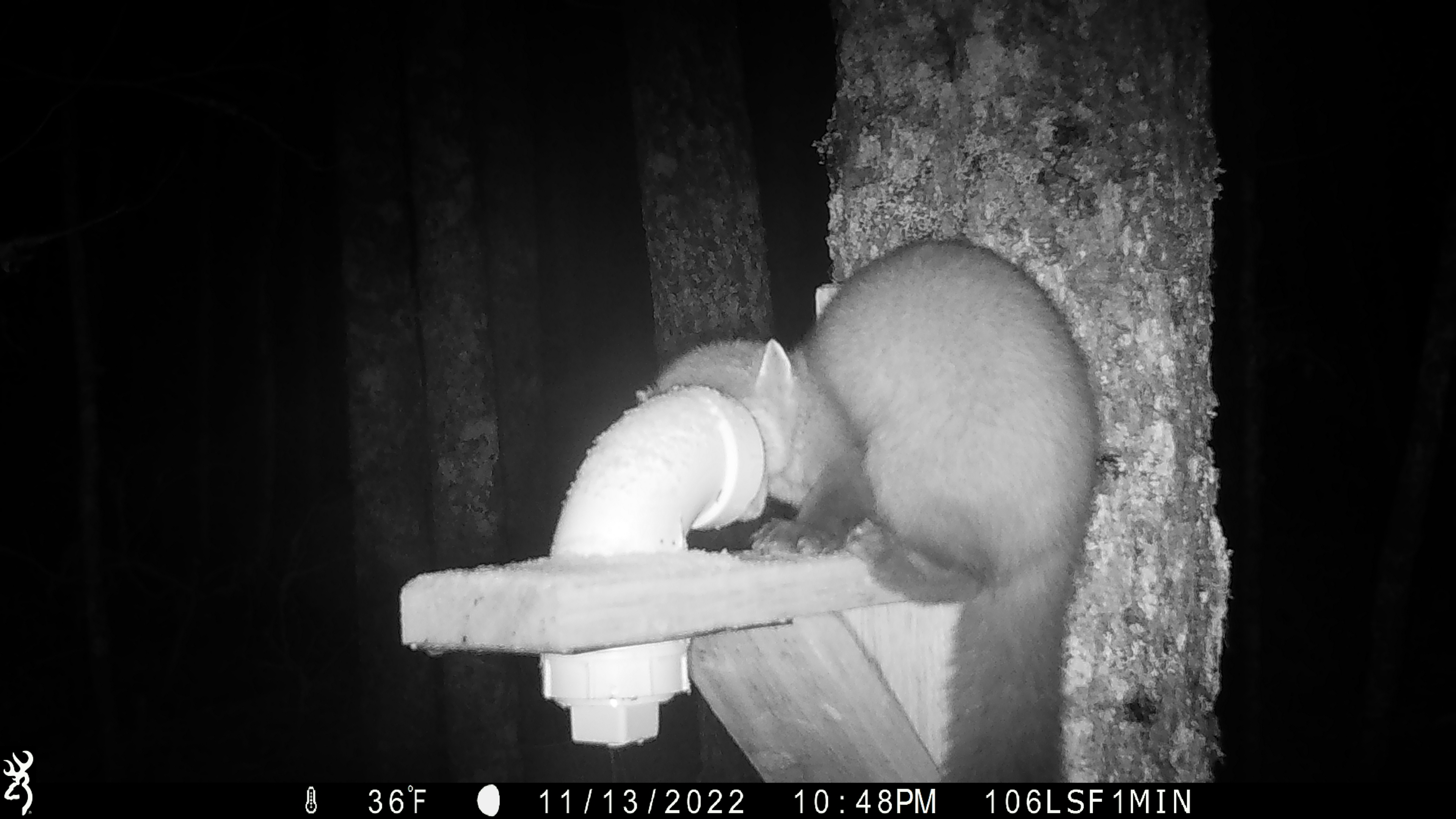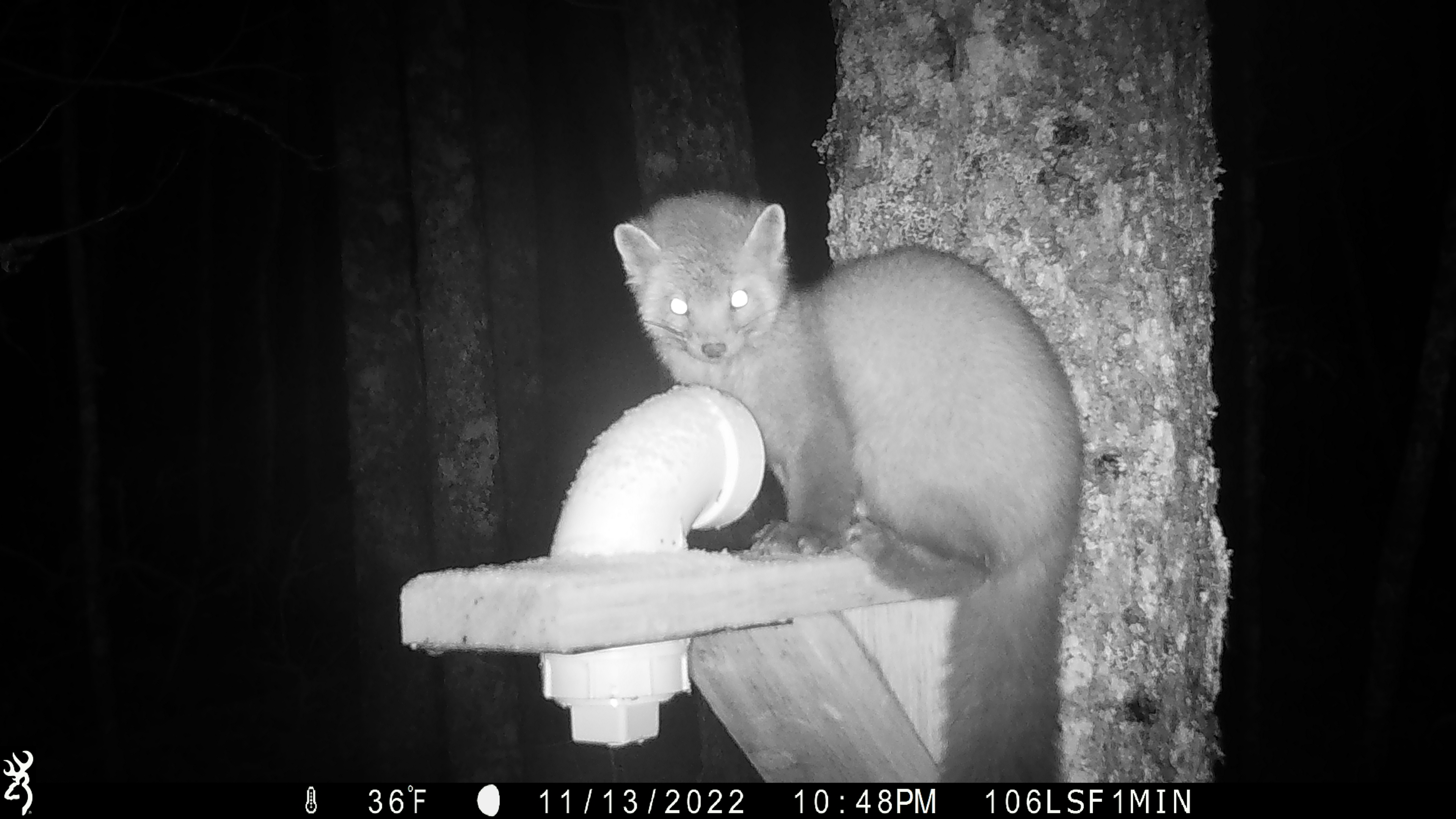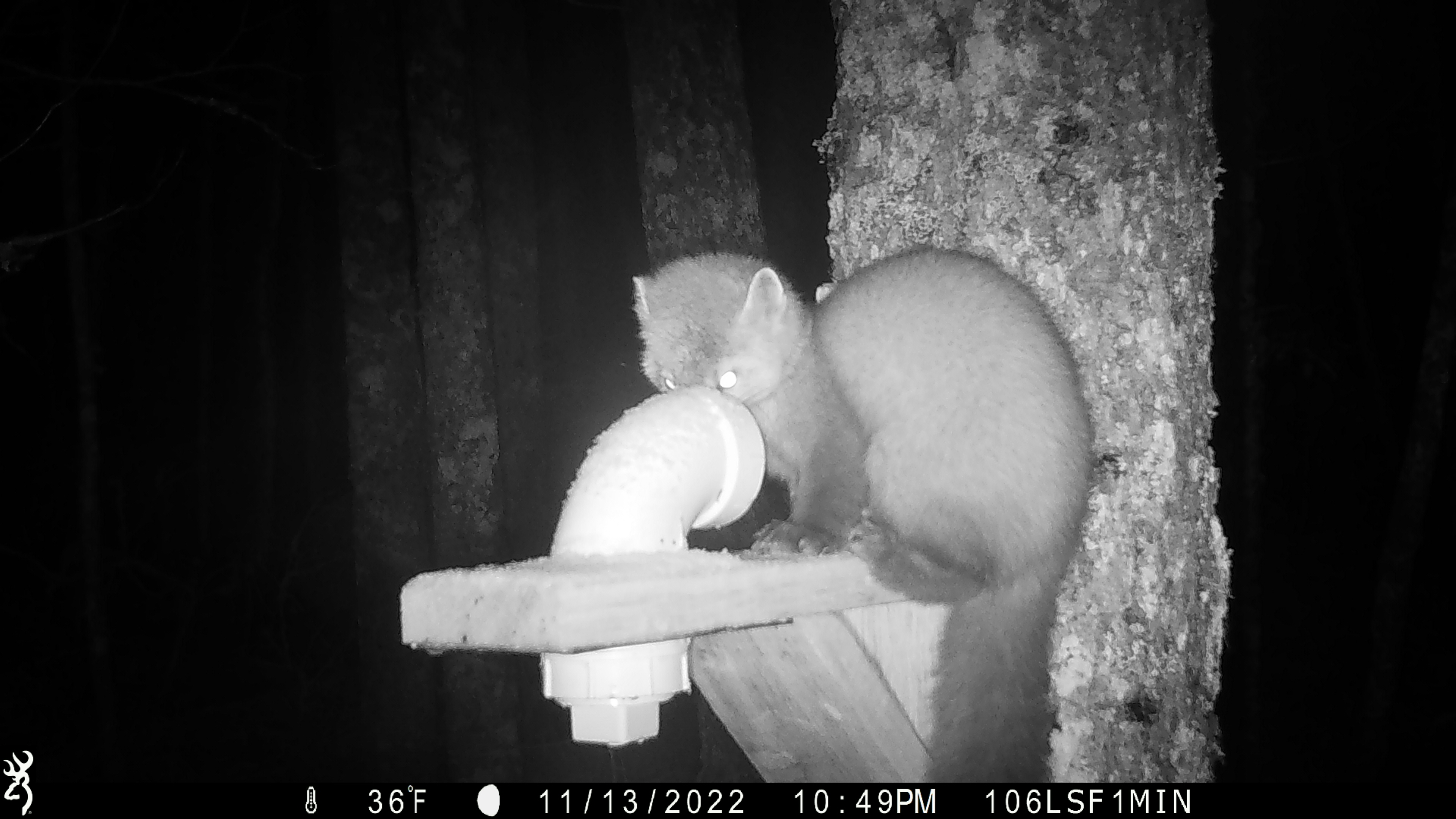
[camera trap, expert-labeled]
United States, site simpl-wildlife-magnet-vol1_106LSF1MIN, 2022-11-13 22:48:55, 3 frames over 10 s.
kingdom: Animalia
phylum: Chordata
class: Mammalia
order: Carnivora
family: Mustelidae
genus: Martes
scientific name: Martes americana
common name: american marten